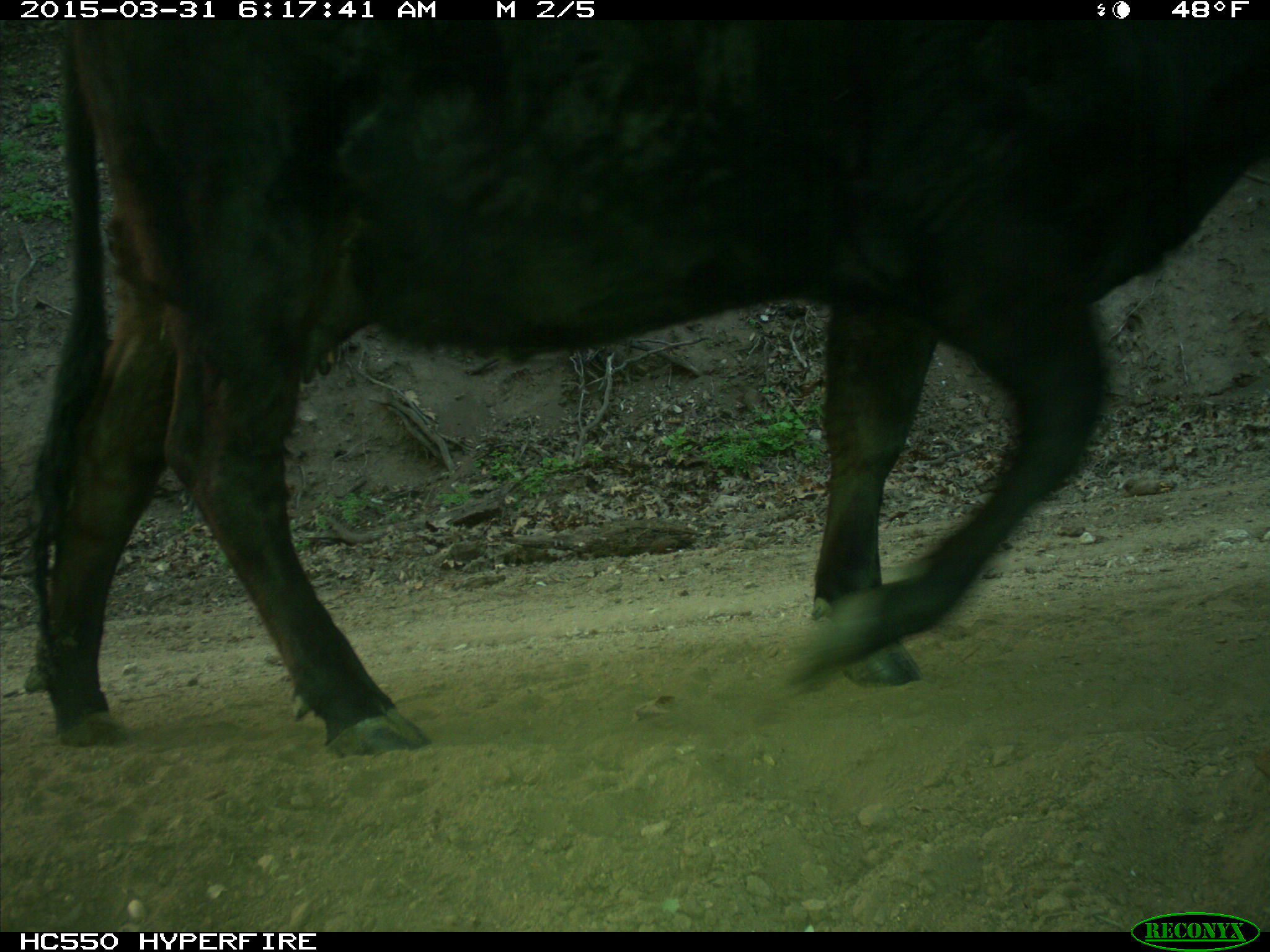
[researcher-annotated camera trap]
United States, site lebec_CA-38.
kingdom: Animalia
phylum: Chordata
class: Mammalia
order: Artiodactyla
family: Bovidae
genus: Bos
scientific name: Bos taurus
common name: domestic cow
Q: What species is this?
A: Bos taurus (domestic cow).